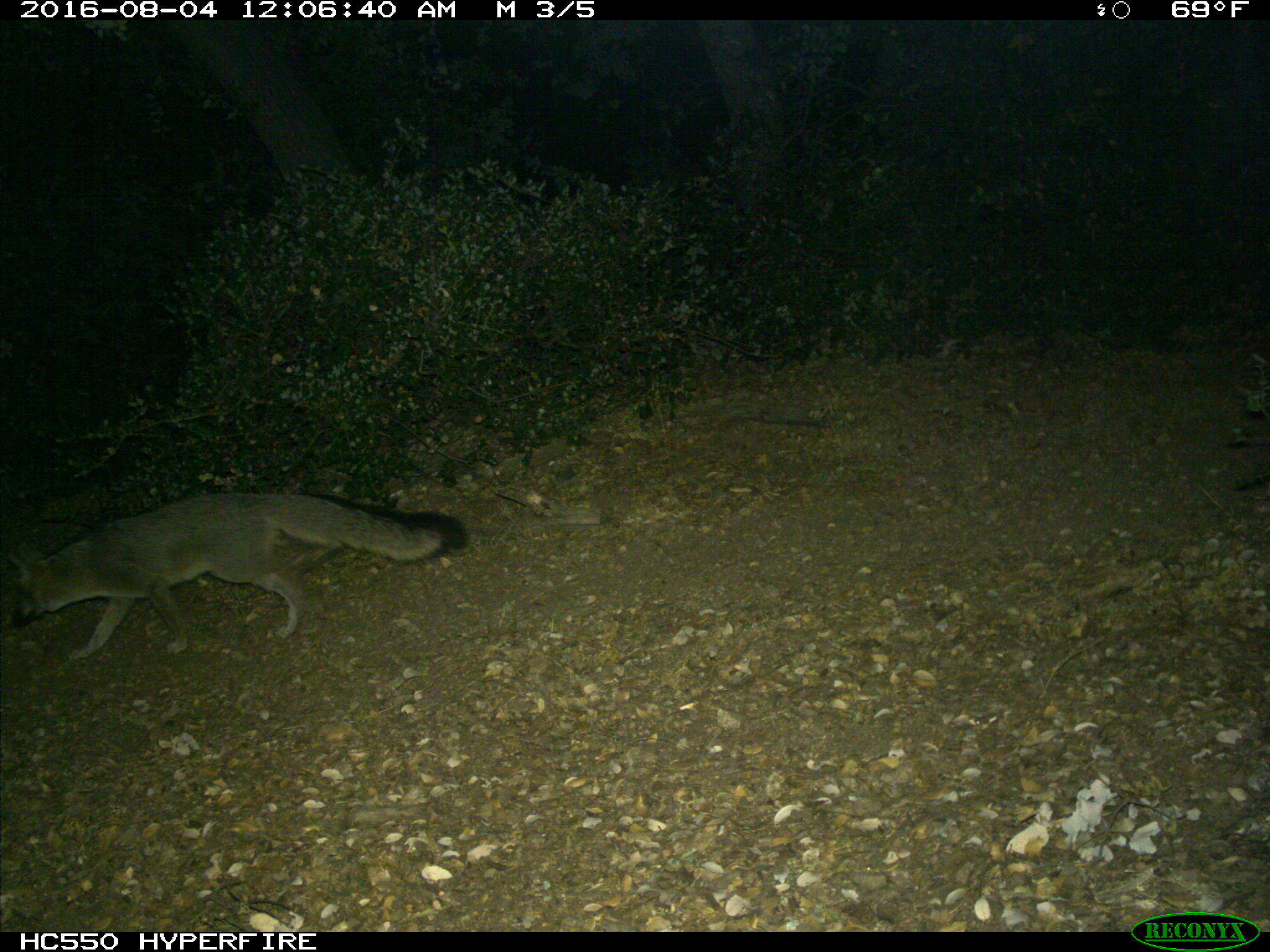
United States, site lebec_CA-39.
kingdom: Animalia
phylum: Chordata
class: Mammalia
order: Carnivora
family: Canidae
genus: Urocyon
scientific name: Urocyon cinereoargenteus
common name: gray fox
Urocyon cinereoargenteus (gray fox).